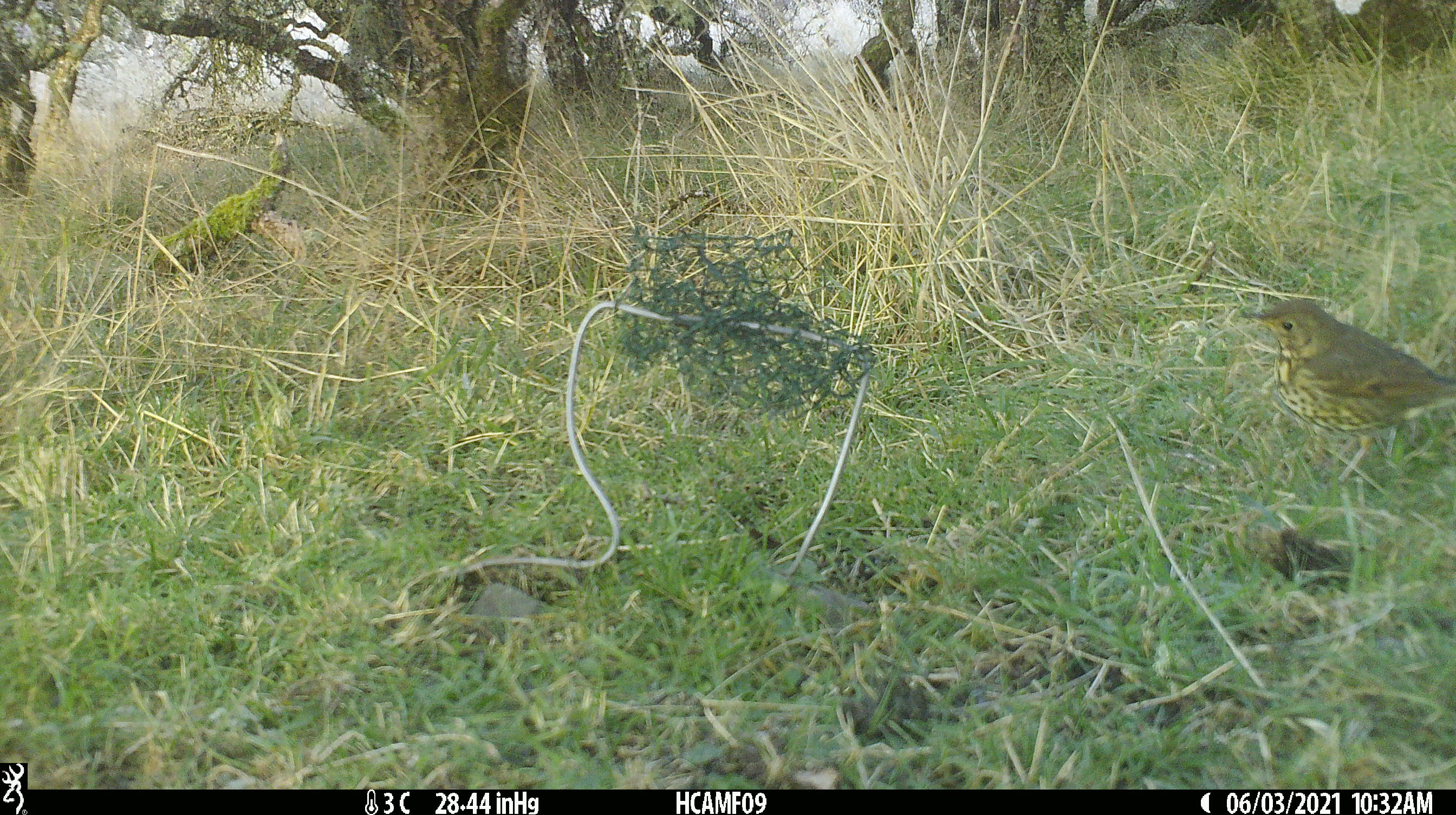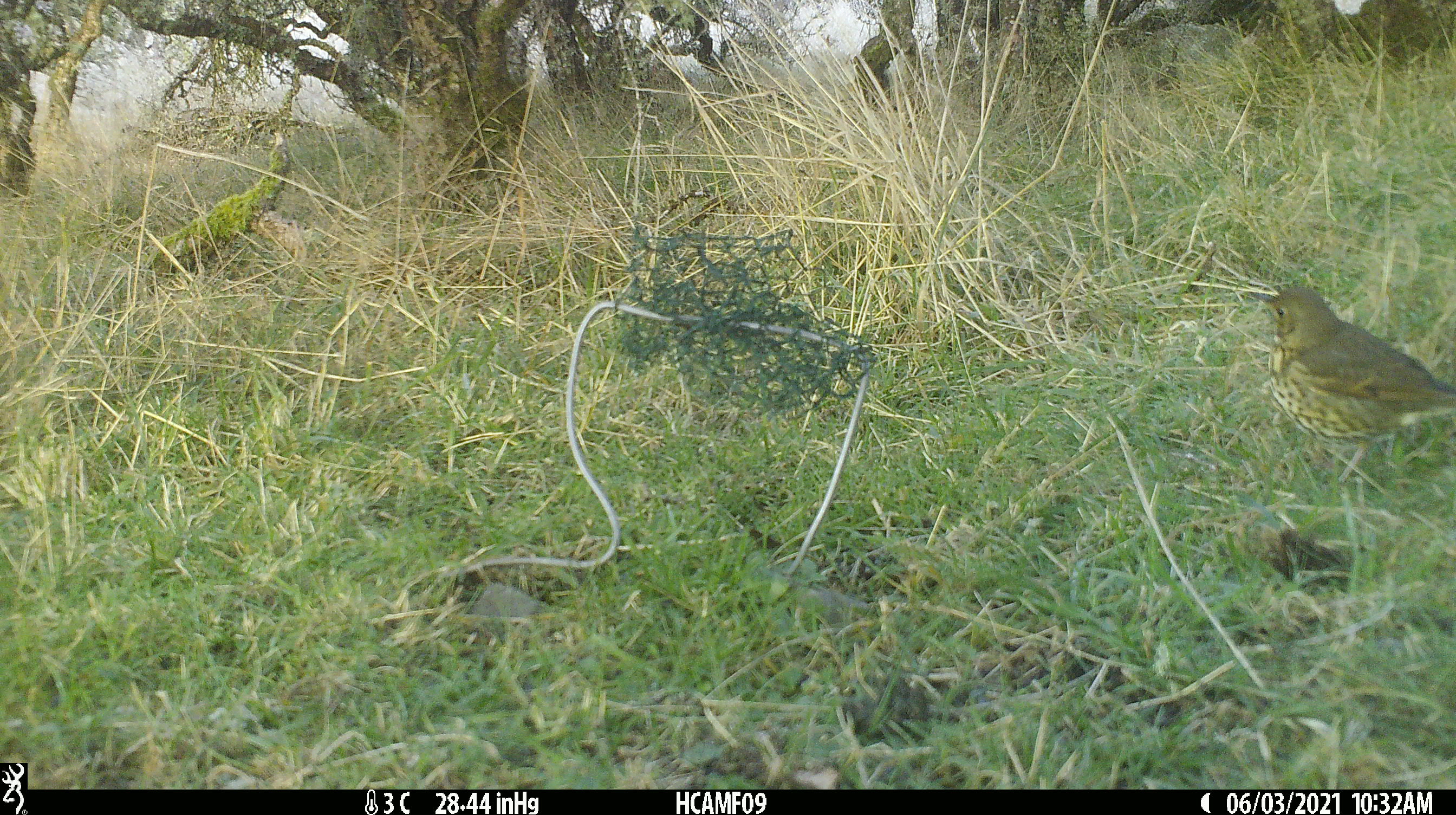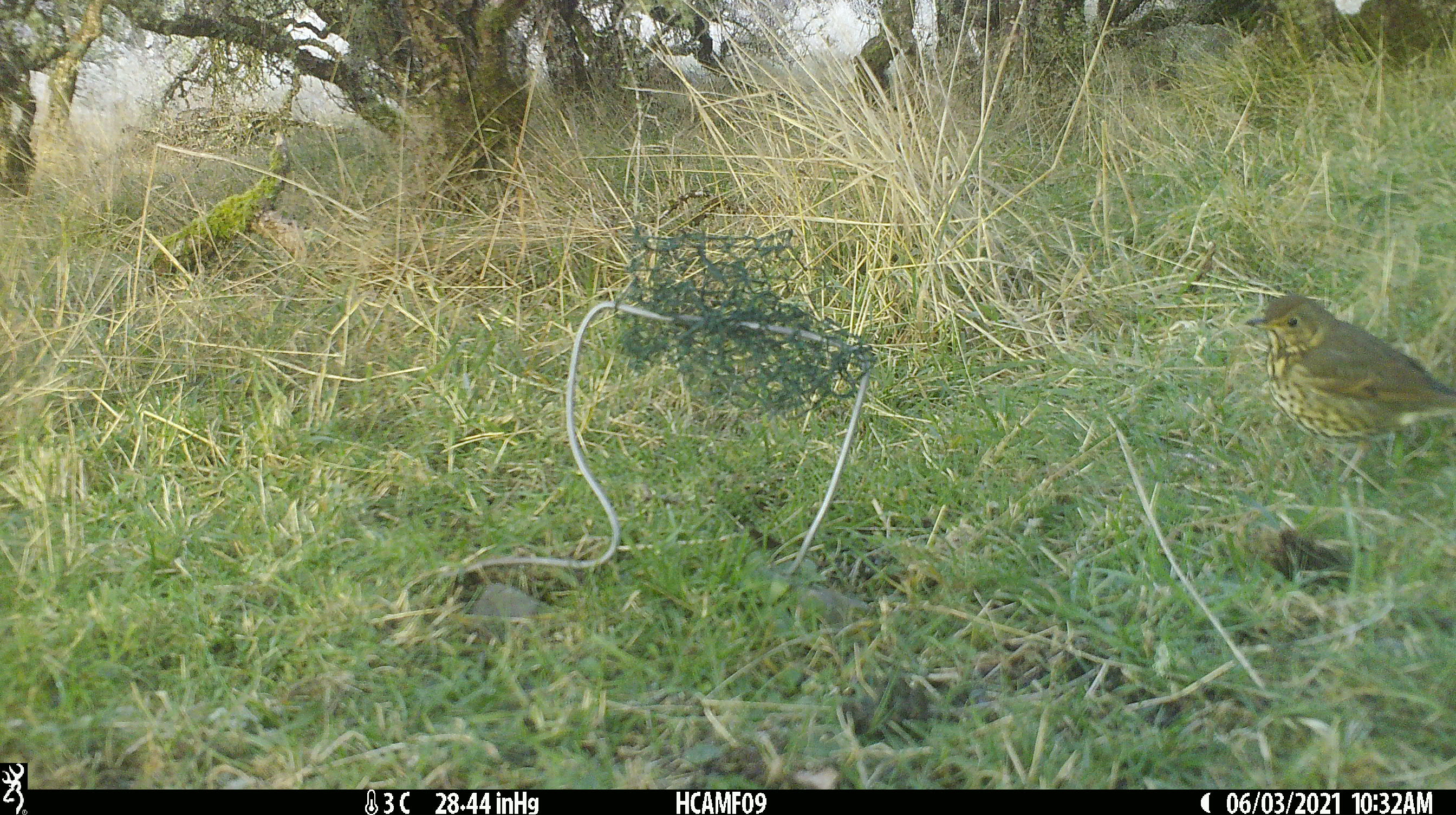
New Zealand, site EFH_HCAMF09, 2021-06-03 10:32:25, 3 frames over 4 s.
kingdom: Animalia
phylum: Chordata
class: Aves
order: Passeriformes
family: Turdidae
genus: Turdus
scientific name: Turdus philomelos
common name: song thrush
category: thrush